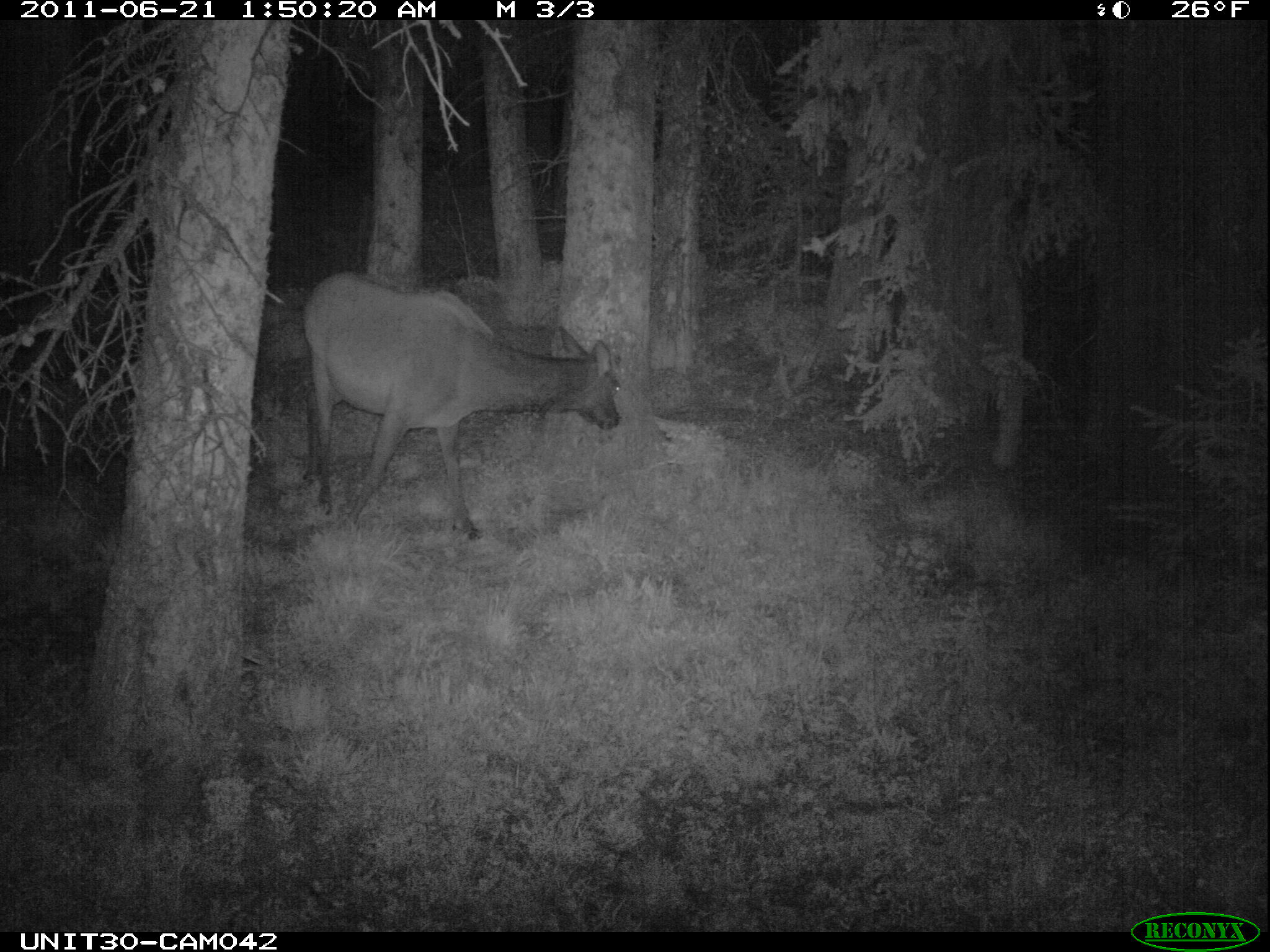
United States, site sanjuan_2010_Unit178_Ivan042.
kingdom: Animalia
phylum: Chordata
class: Mammalia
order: Artiodactyla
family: Cervidae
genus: Cervus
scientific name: Cervus elaphus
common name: red deer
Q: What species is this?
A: Cervus elaphus (red deer).